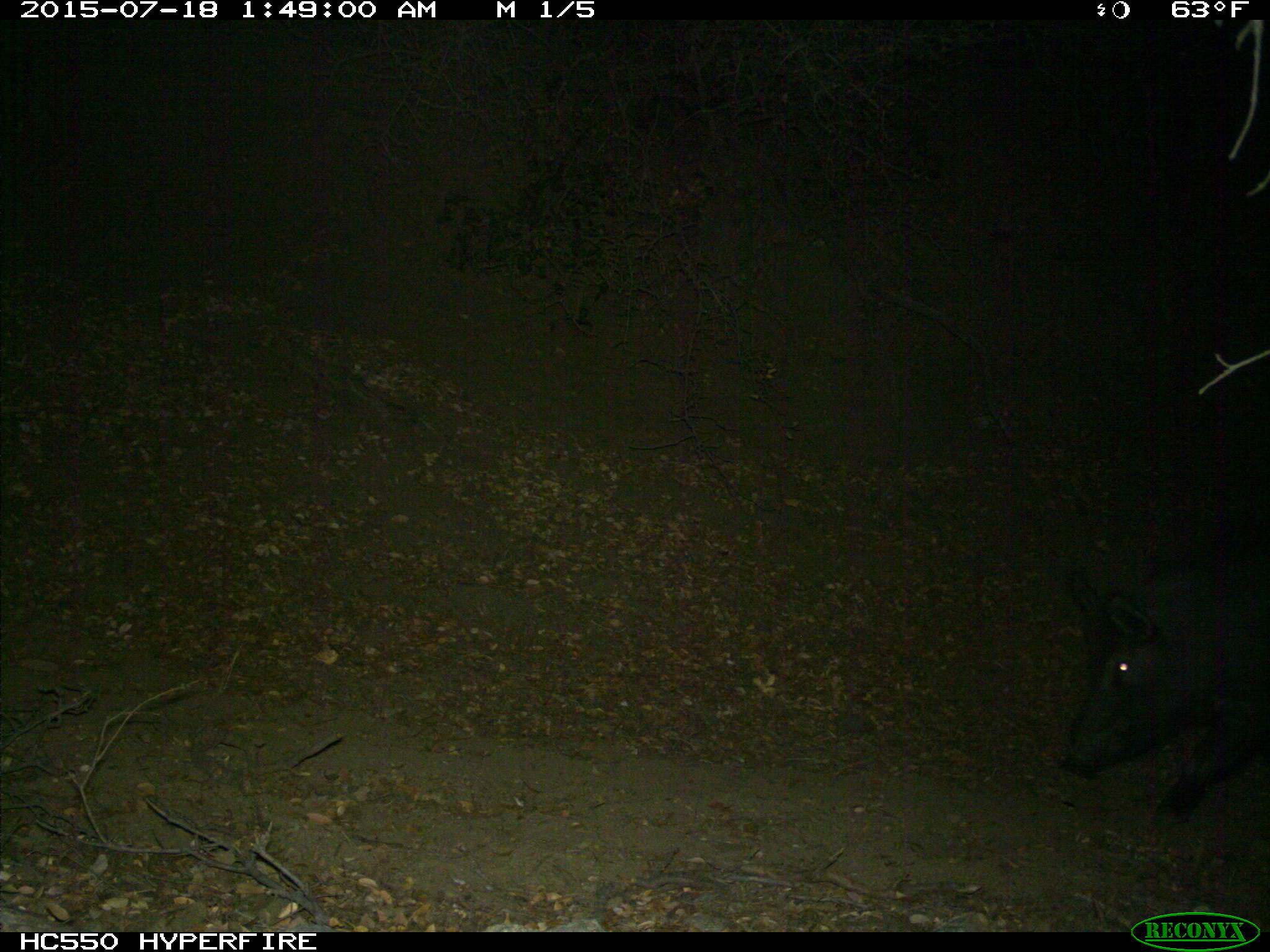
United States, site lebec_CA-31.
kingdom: Animalia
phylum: Chordata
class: Mammalia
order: Artiodactyla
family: Suidae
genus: Sus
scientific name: Sus scrofa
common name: wild boar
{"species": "Sus scrofa (wild boar)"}